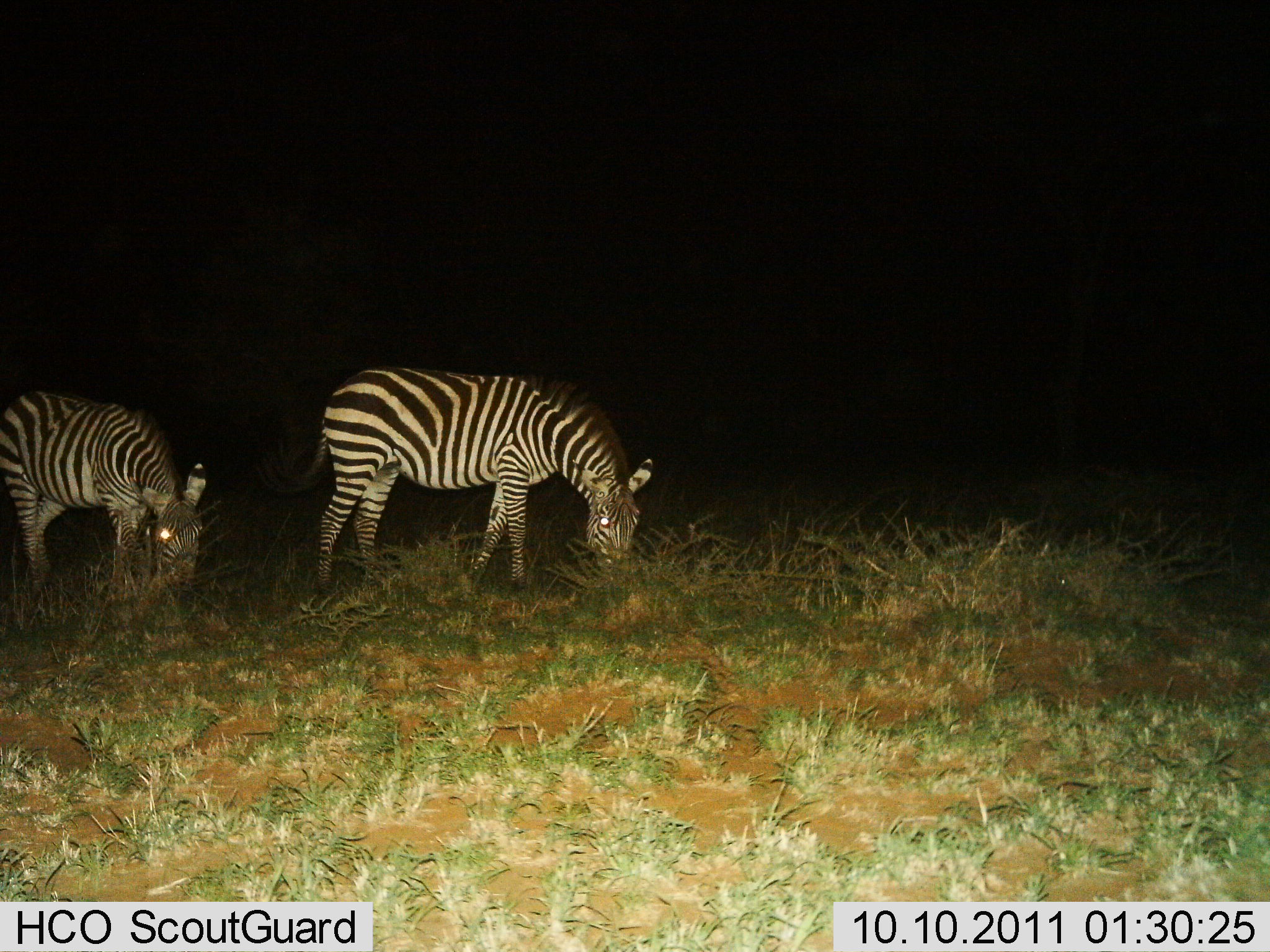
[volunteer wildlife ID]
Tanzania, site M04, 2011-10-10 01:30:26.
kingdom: Animalia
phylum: Chordata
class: Mammalia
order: Perissodactyla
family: Equidae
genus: Equus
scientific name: Equus quagga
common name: plains zebra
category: zebra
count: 2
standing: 18%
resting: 0%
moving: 0%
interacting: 0%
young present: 0%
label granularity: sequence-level